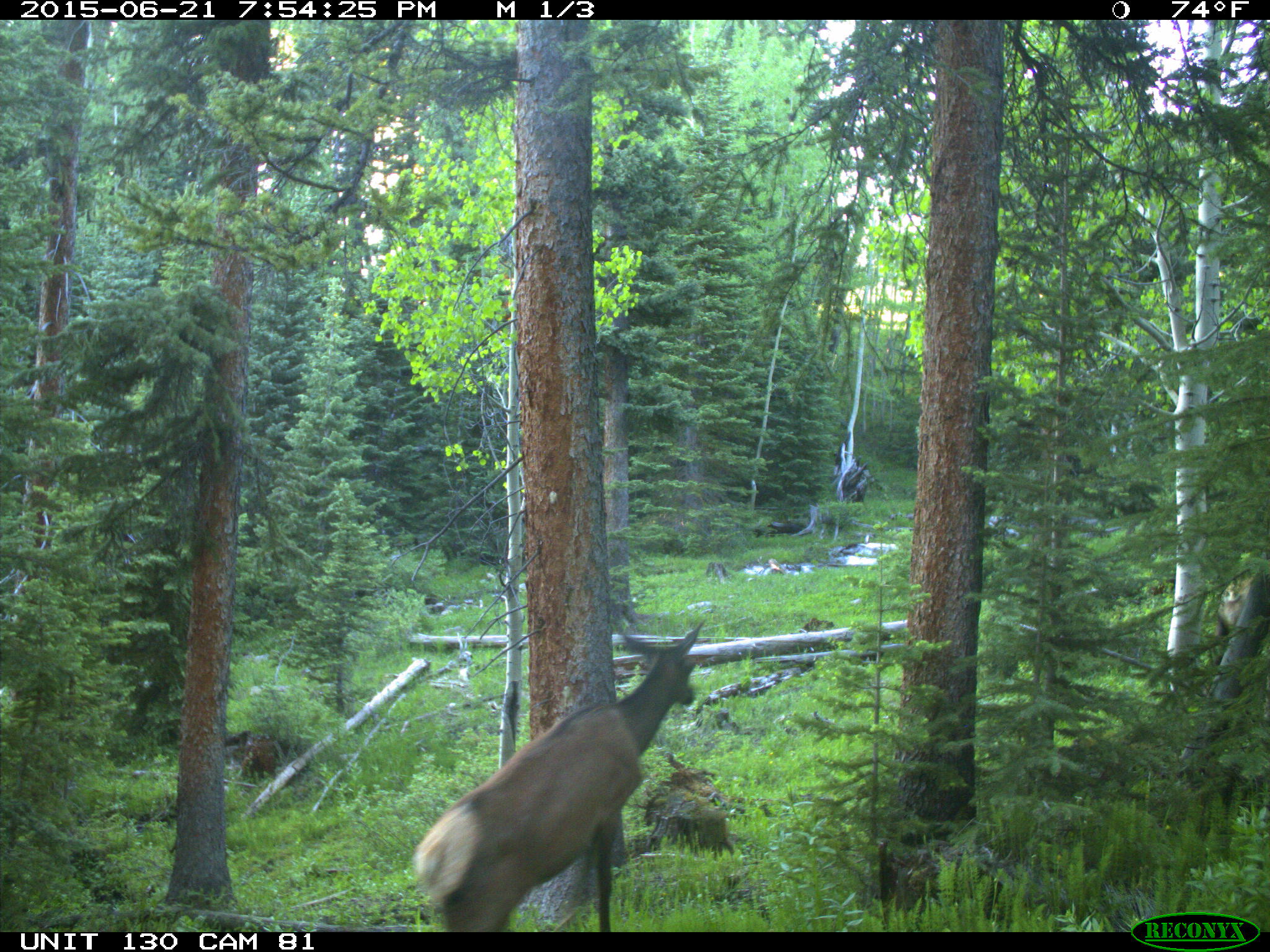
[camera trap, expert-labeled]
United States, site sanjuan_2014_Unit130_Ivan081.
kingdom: Animalia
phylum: Chordata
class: Mammalia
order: Artiodactyla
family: Cervidae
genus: Cervus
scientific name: Cervus elaphus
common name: red deer